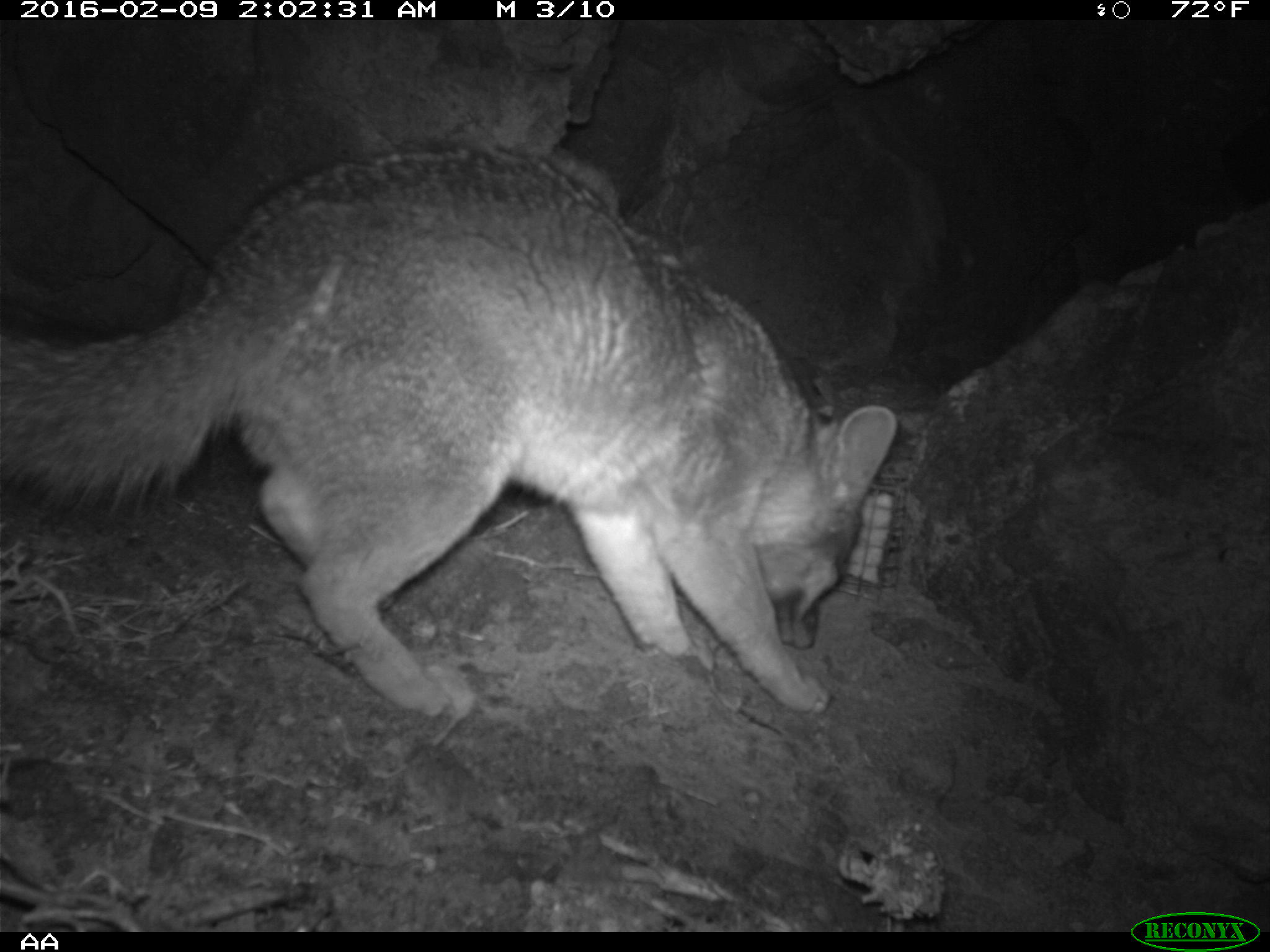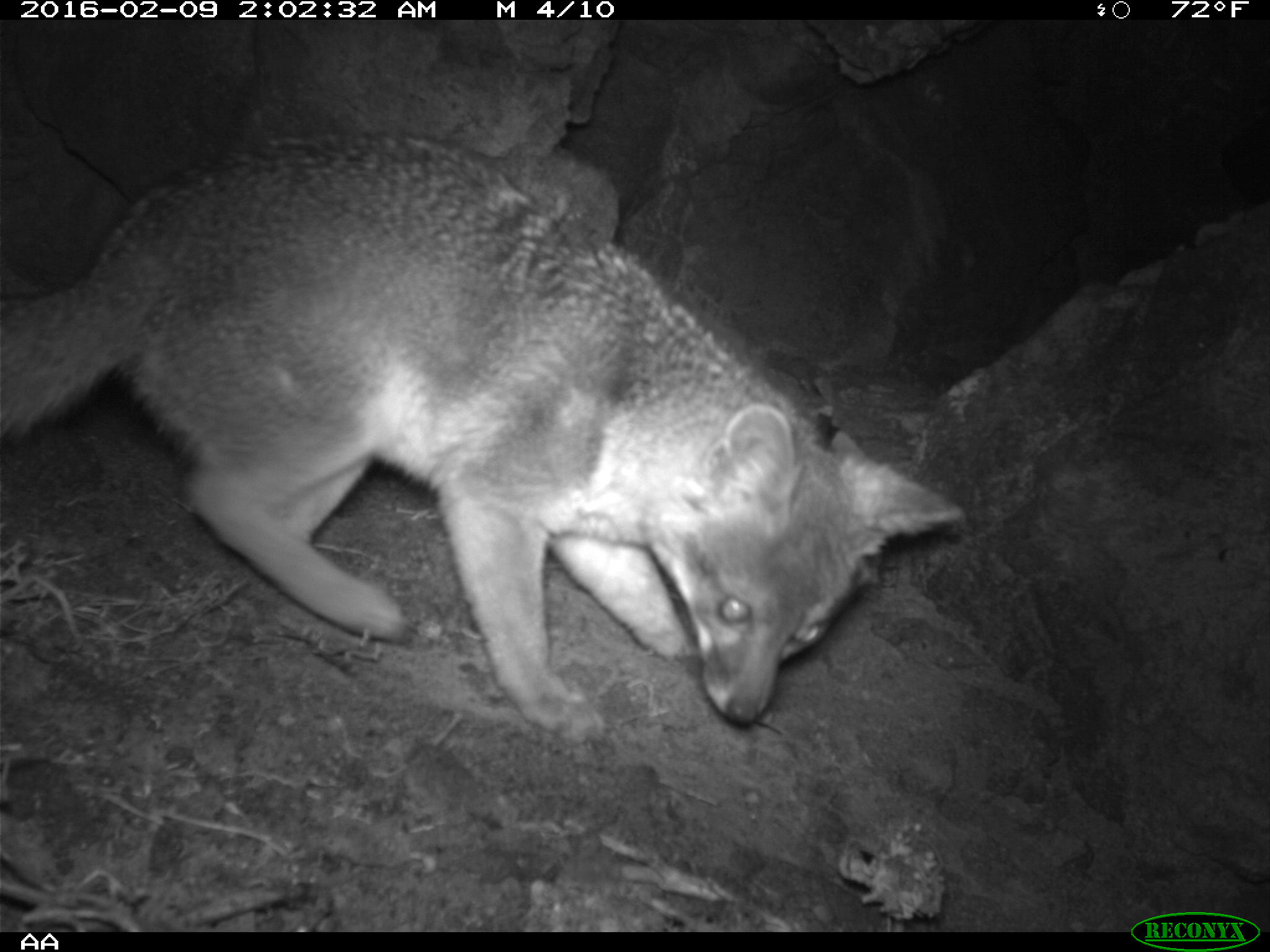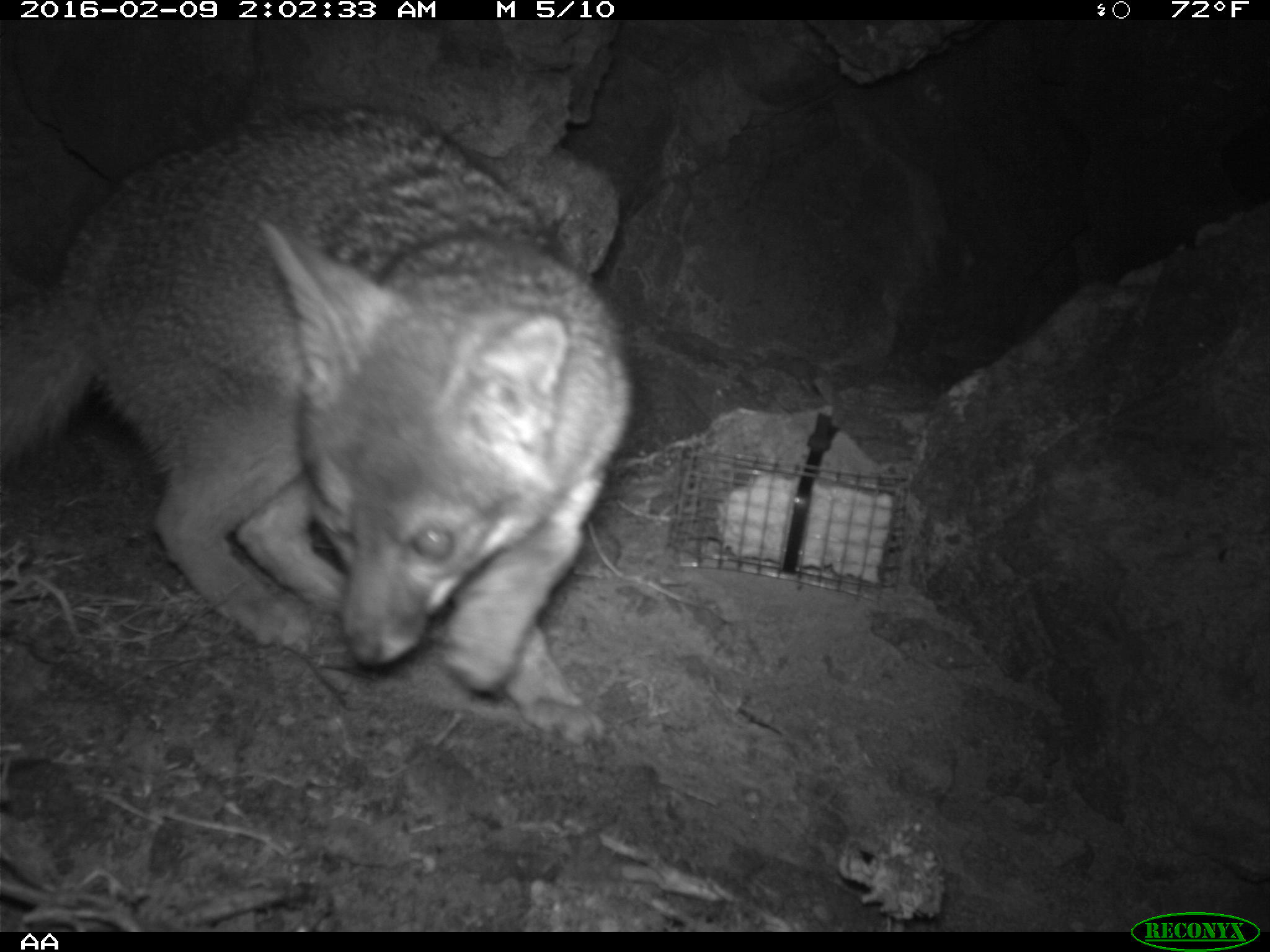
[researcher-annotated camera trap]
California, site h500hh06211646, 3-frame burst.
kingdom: Animalia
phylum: Chordata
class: Mammalia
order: Carnivora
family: Canidae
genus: Urocyon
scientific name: Urocyon littoralis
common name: island fox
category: fox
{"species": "fox (island fox) (Urocyon littoralis)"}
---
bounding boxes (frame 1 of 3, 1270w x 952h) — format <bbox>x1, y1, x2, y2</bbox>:
fox: <bbox>0, 149, 897, 721</bbox>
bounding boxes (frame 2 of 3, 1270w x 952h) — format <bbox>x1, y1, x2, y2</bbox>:
fox: <bbox>0, 133, 963, 746</bbox>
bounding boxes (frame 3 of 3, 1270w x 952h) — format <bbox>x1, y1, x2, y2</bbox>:
fox: <bbox>0, 95, 636, 744</bbox>